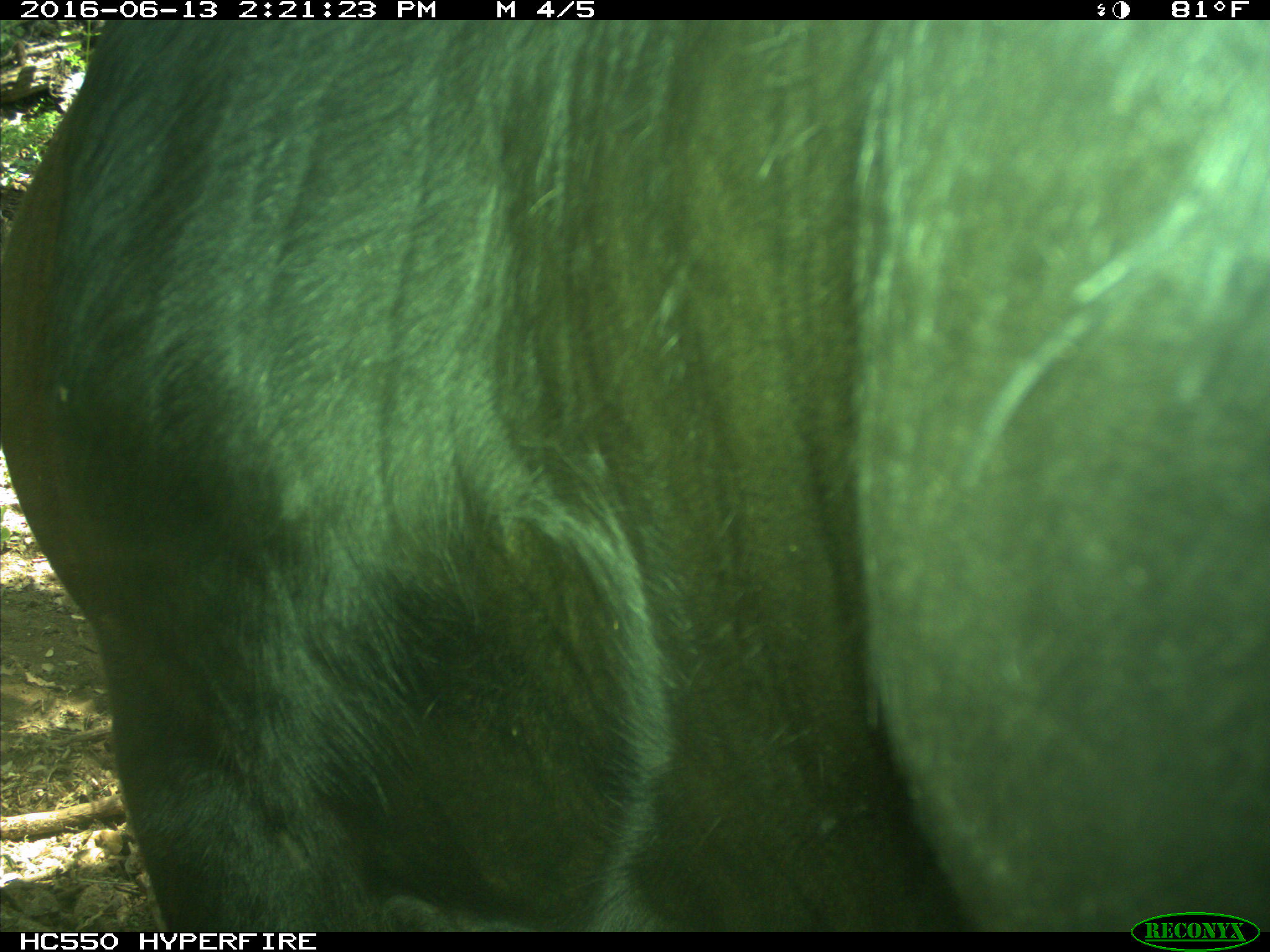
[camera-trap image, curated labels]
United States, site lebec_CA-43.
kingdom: Animalia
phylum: Chordata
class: Mammalia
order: Artiodactyla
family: Bovidae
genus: Bos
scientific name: Bos taurus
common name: domestic cow